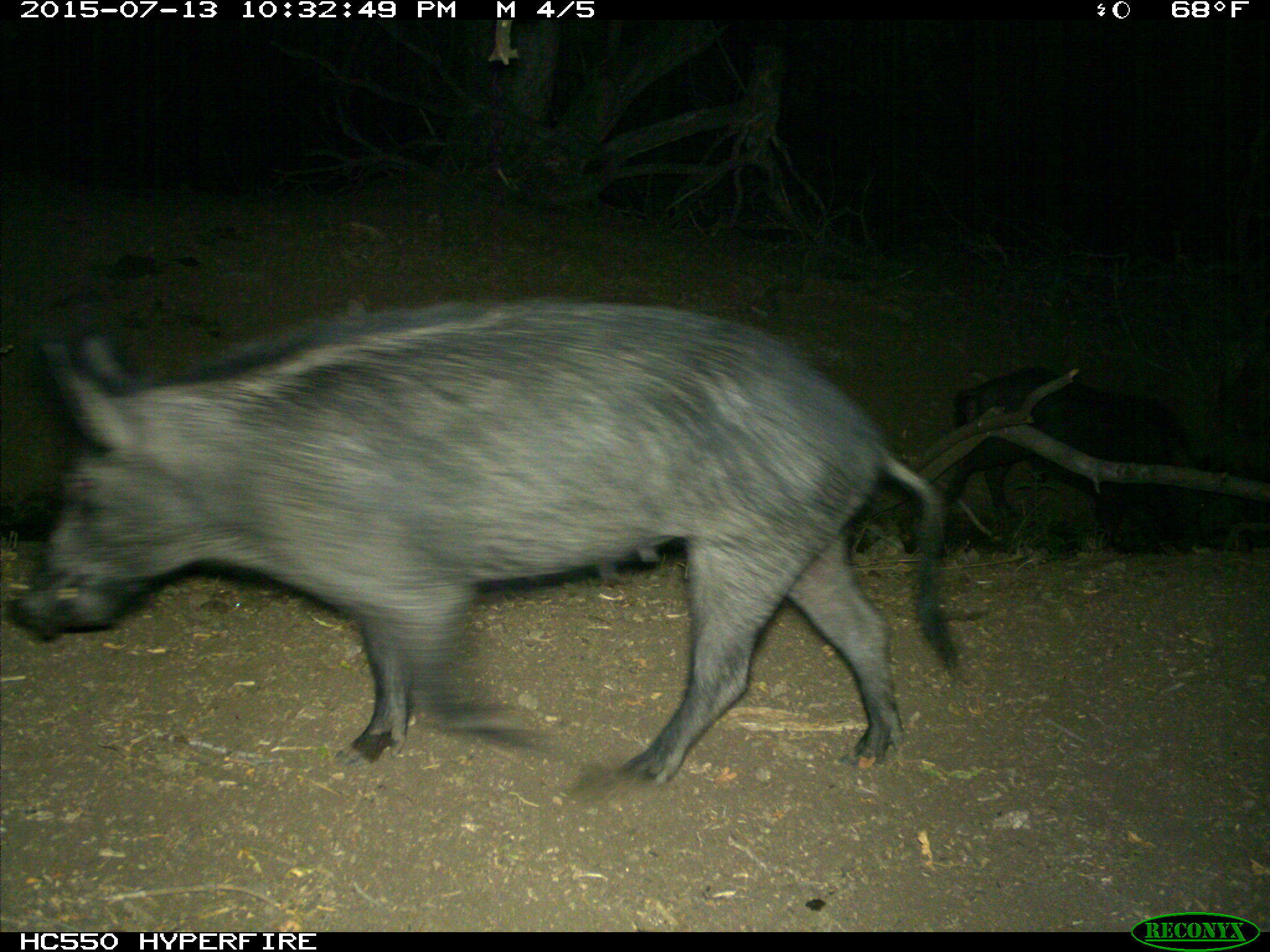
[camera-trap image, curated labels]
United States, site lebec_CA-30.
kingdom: Animalia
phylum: Chordata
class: Mammalia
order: Artiodactyla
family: Suidae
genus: Sus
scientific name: Sus scrofa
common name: wild boar